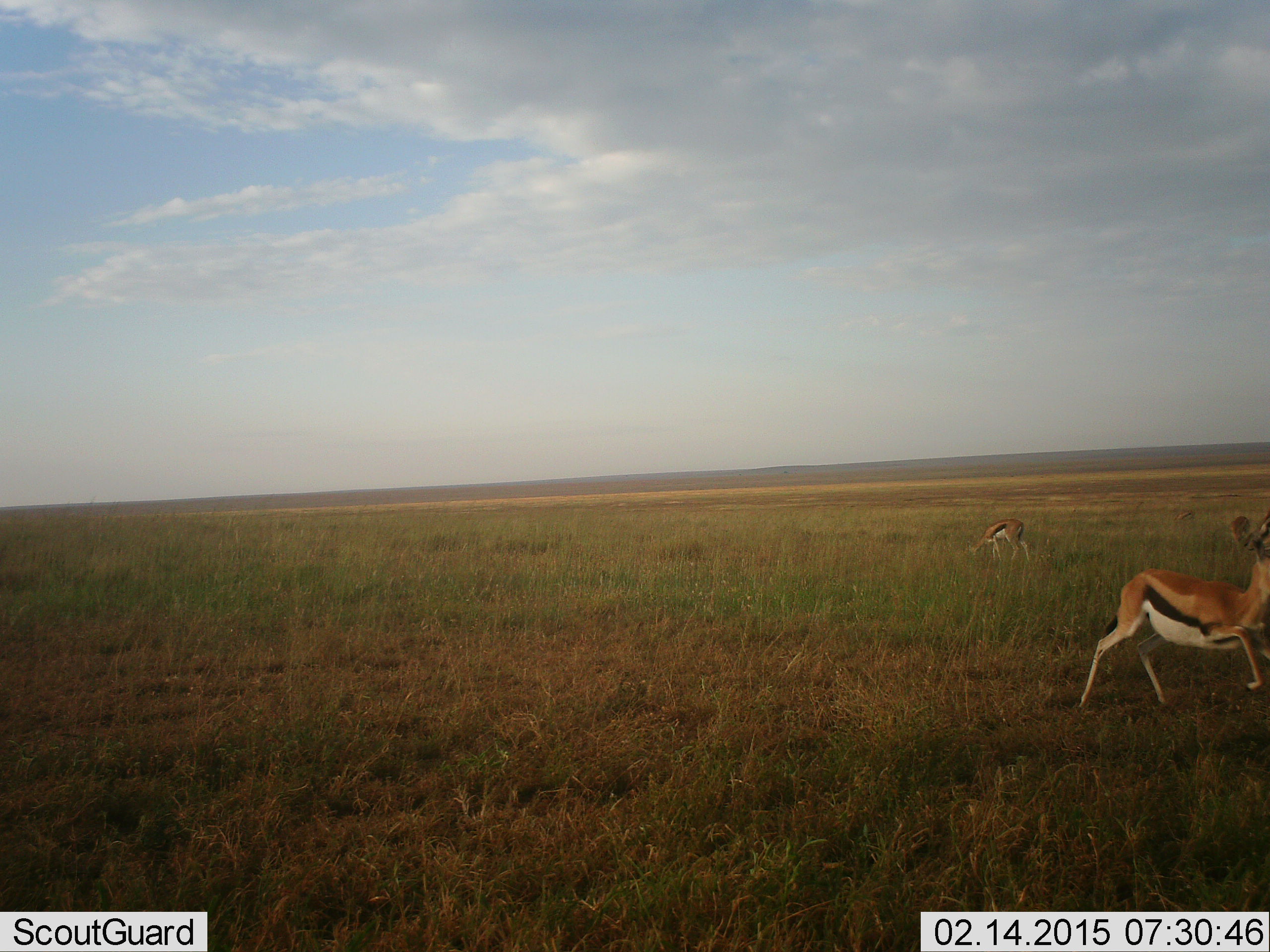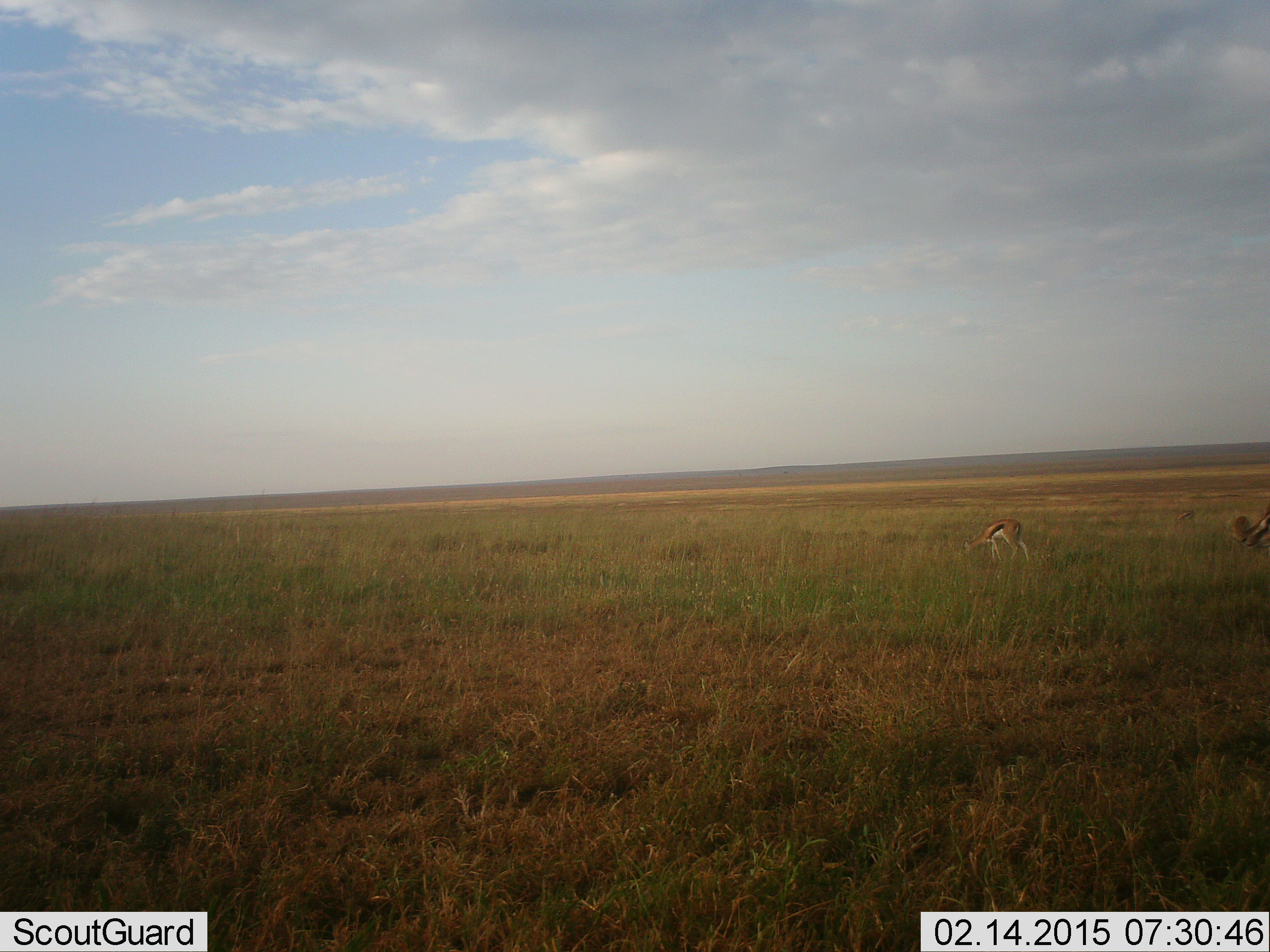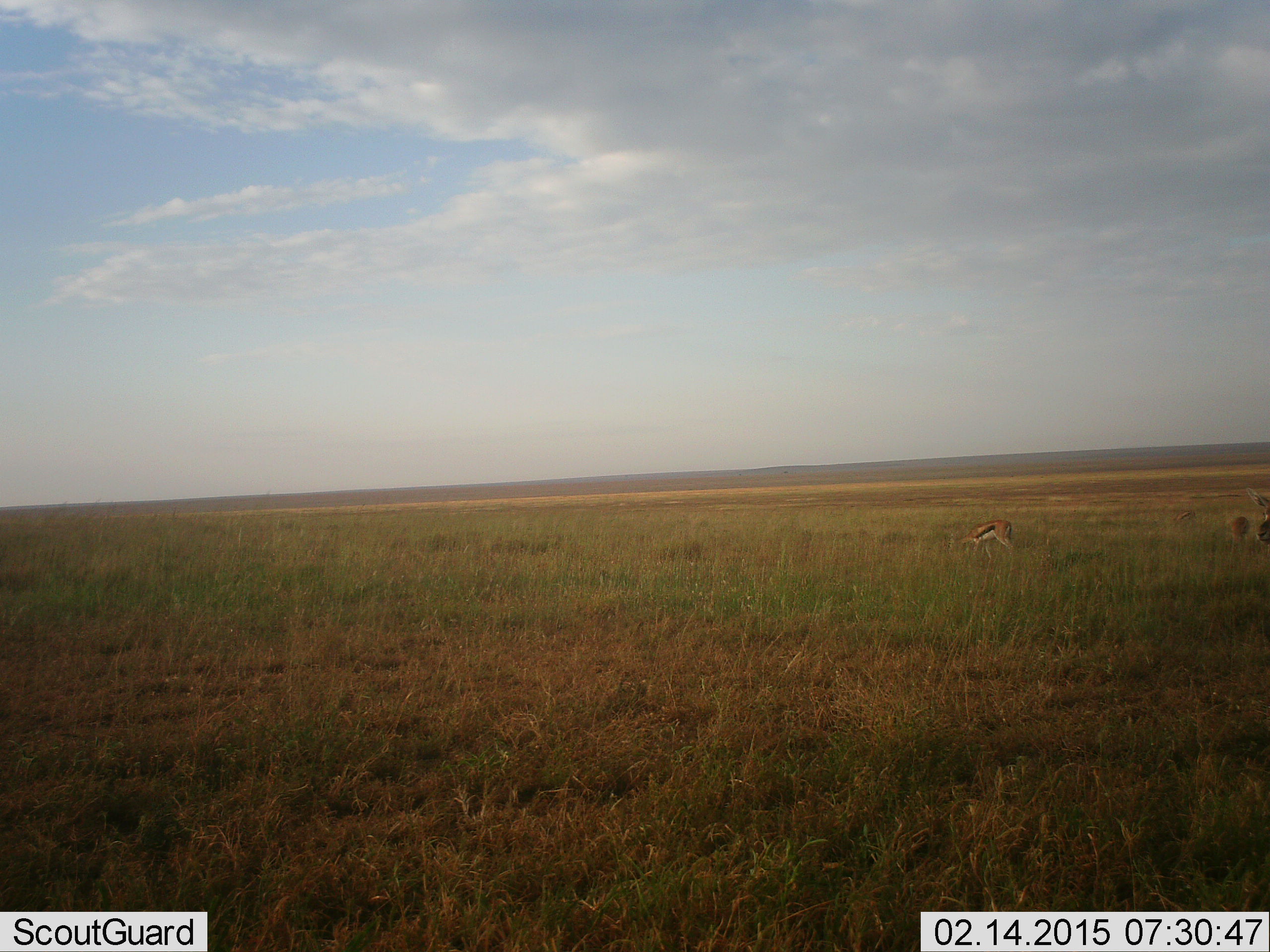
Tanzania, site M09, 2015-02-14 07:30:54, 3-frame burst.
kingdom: Animalia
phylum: Chordata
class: Mammalia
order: Artiodactyla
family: Bovidae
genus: Eudorcas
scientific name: Eudorcas thomsonii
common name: thomson's gazelle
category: gazellethomsons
Gazellethomsons (thomson's gazelle) (Eudorcas thomsonii), count 3. Behavior (volunteer vote fractions): standing 60%, resting 0%, moving 70%, interacting 0%. Young present (vote fraction): 0%. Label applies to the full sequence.